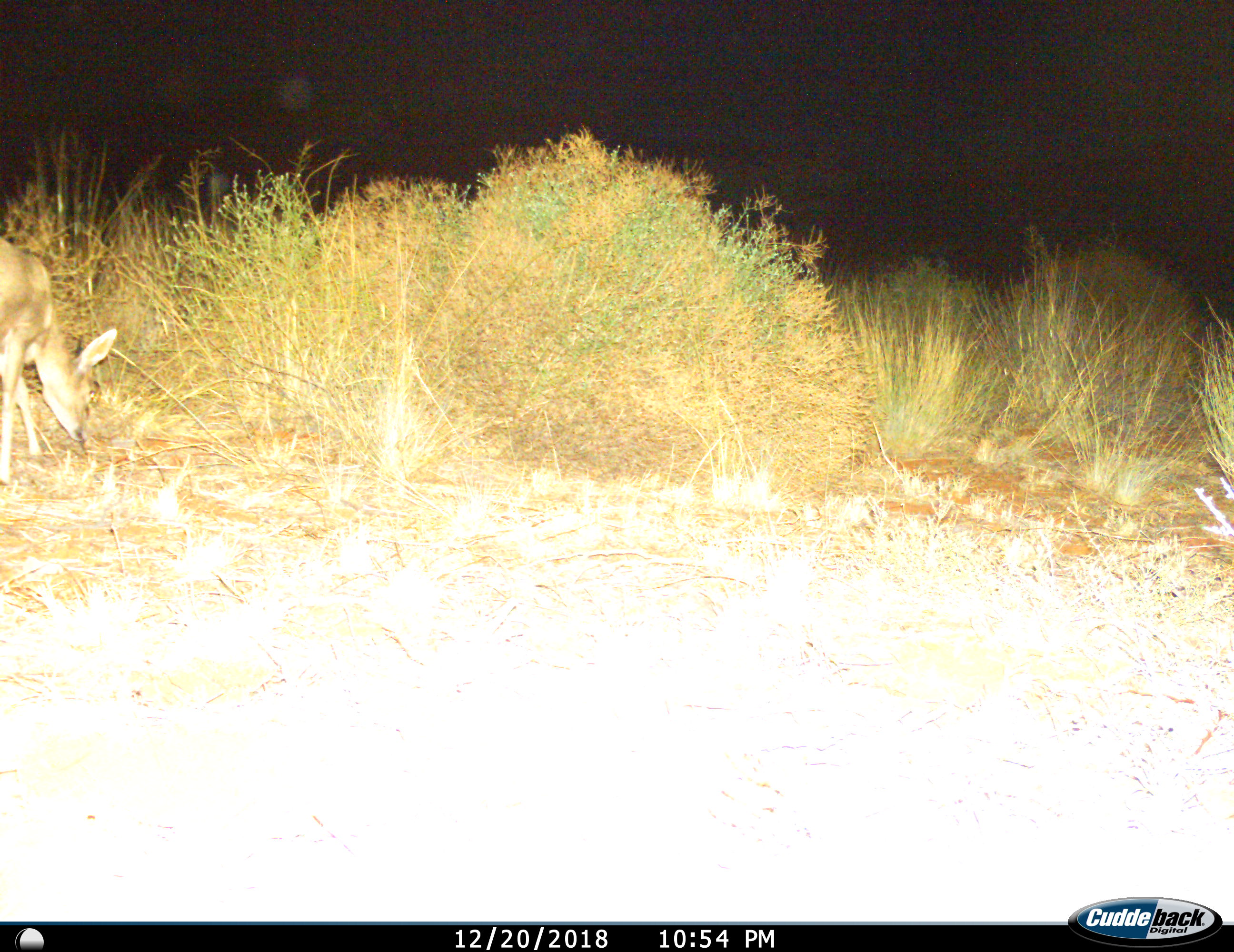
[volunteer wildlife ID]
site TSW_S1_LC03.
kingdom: Animalia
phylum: Chordata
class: Mammalia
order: Artiodactyla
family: Bovidae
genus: Sylvicapra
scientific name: Sylvicapra grimmia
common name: common duiker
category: duikercommongrey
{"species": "duikercommongrey (common duiker) (Sylvicapra grimmia)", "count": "1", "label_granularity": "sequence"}